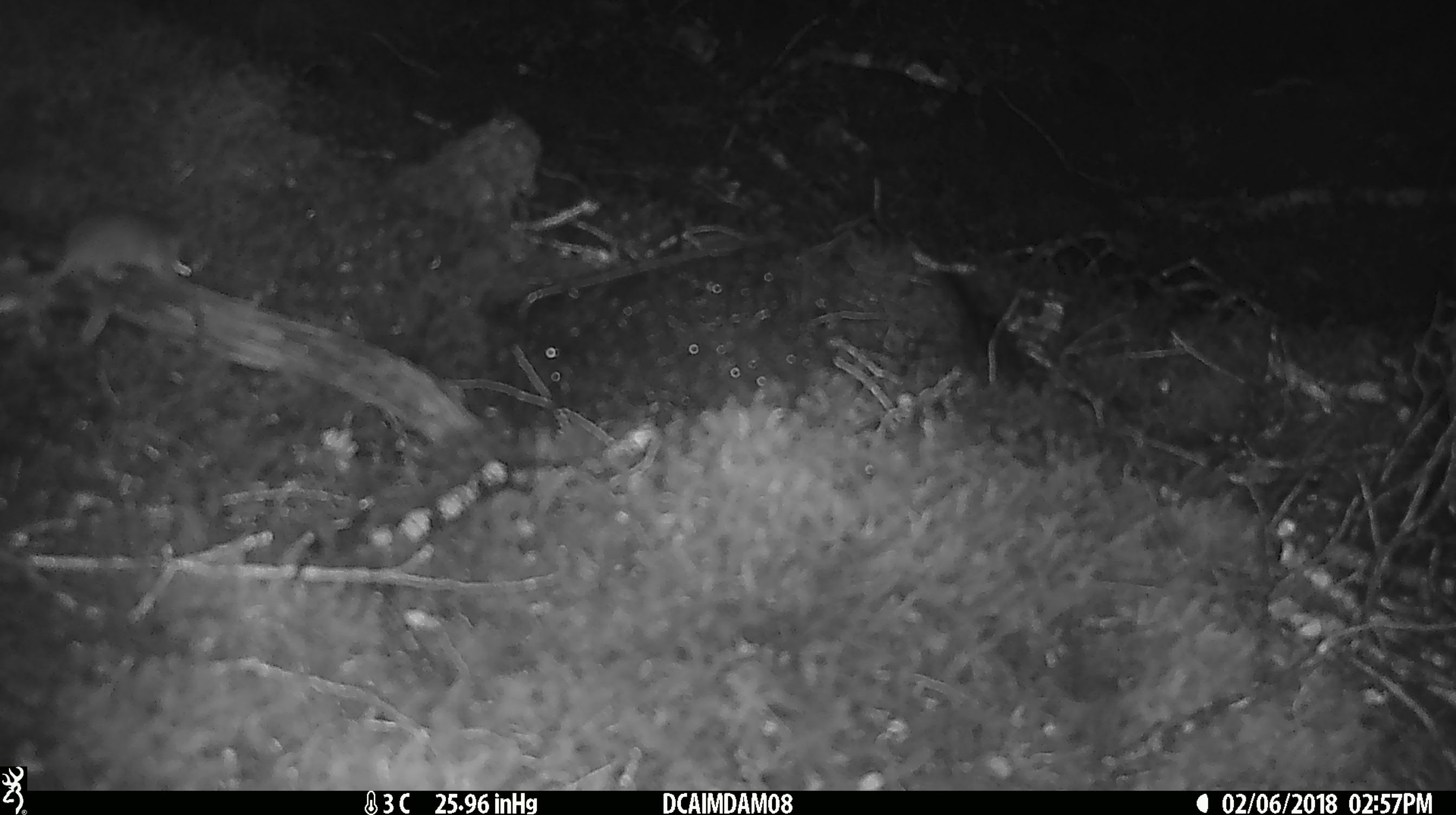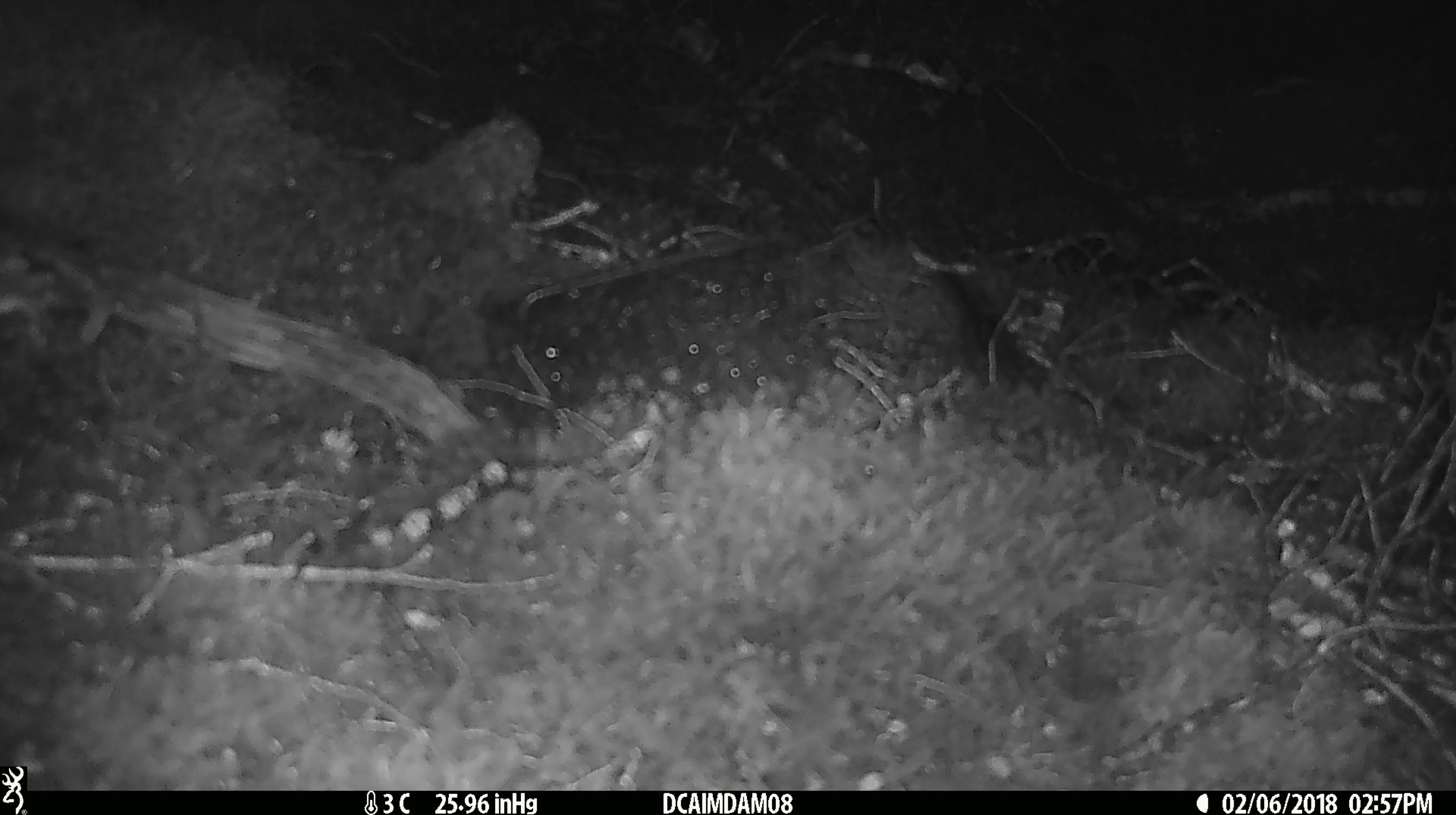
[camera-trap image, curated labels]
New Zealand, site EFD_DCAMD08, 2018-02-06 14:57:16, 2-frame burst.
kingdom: Animalia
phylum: Chordata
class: Mammalia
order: Rodentia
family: Muridae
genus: Mus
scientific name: Mus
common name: mouse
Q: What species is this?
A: Mouse (Mus).